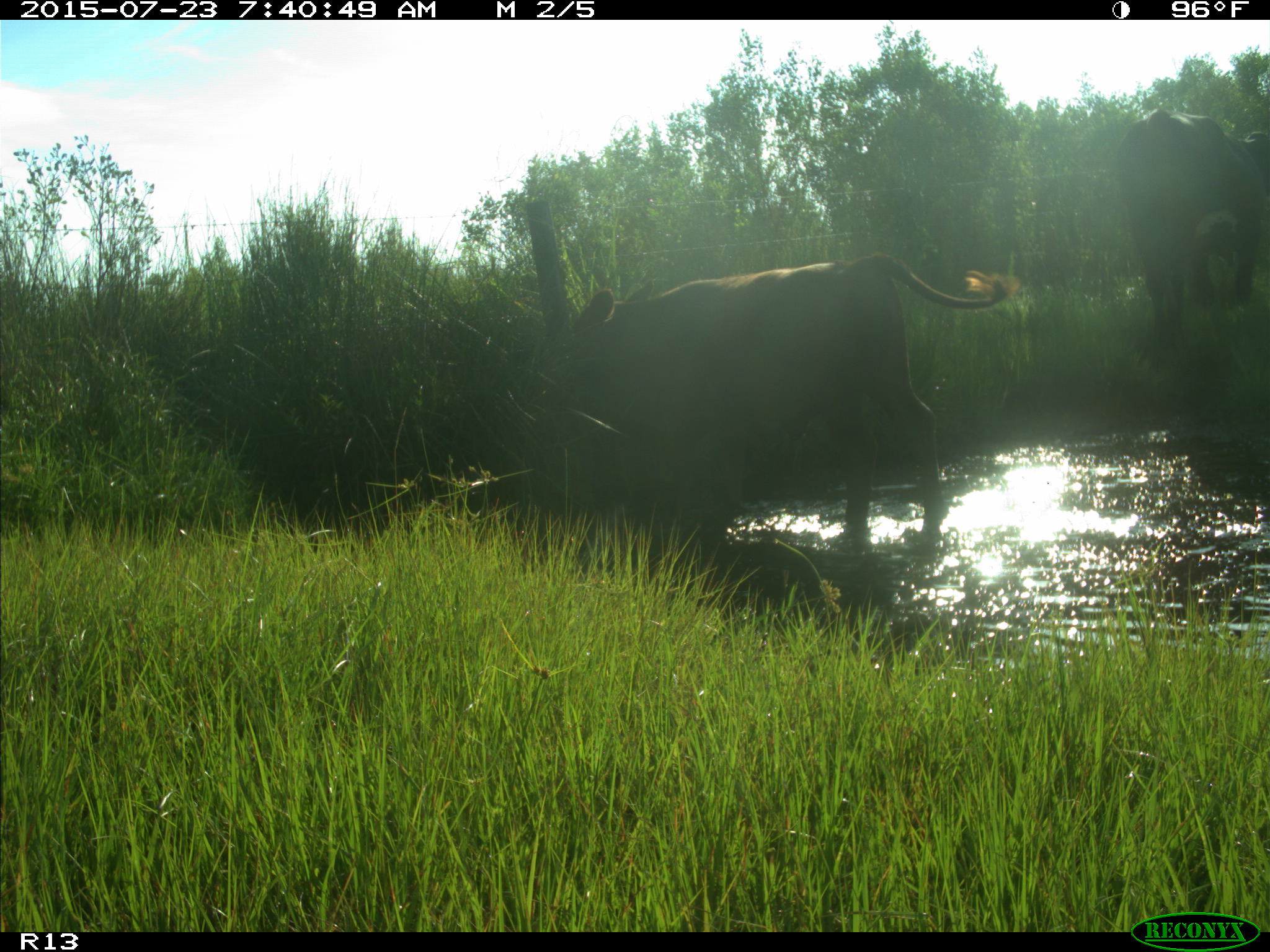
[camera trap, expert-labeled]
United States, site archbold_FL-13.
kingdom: Animalia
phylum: Chordata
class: Mammalia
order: Artiodactyla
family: Bovidae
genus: Bos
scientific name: Bos taurus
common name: domestic cow